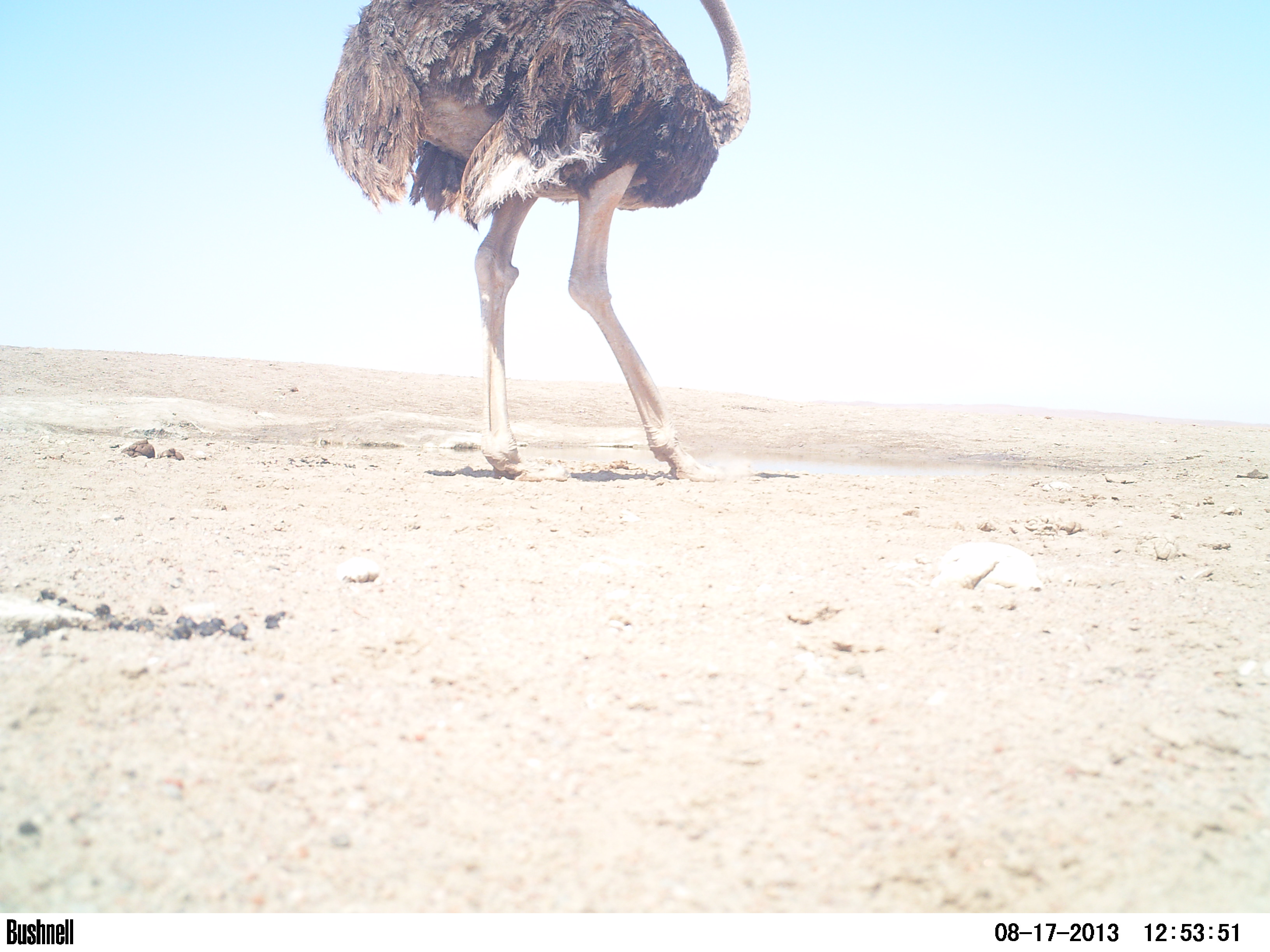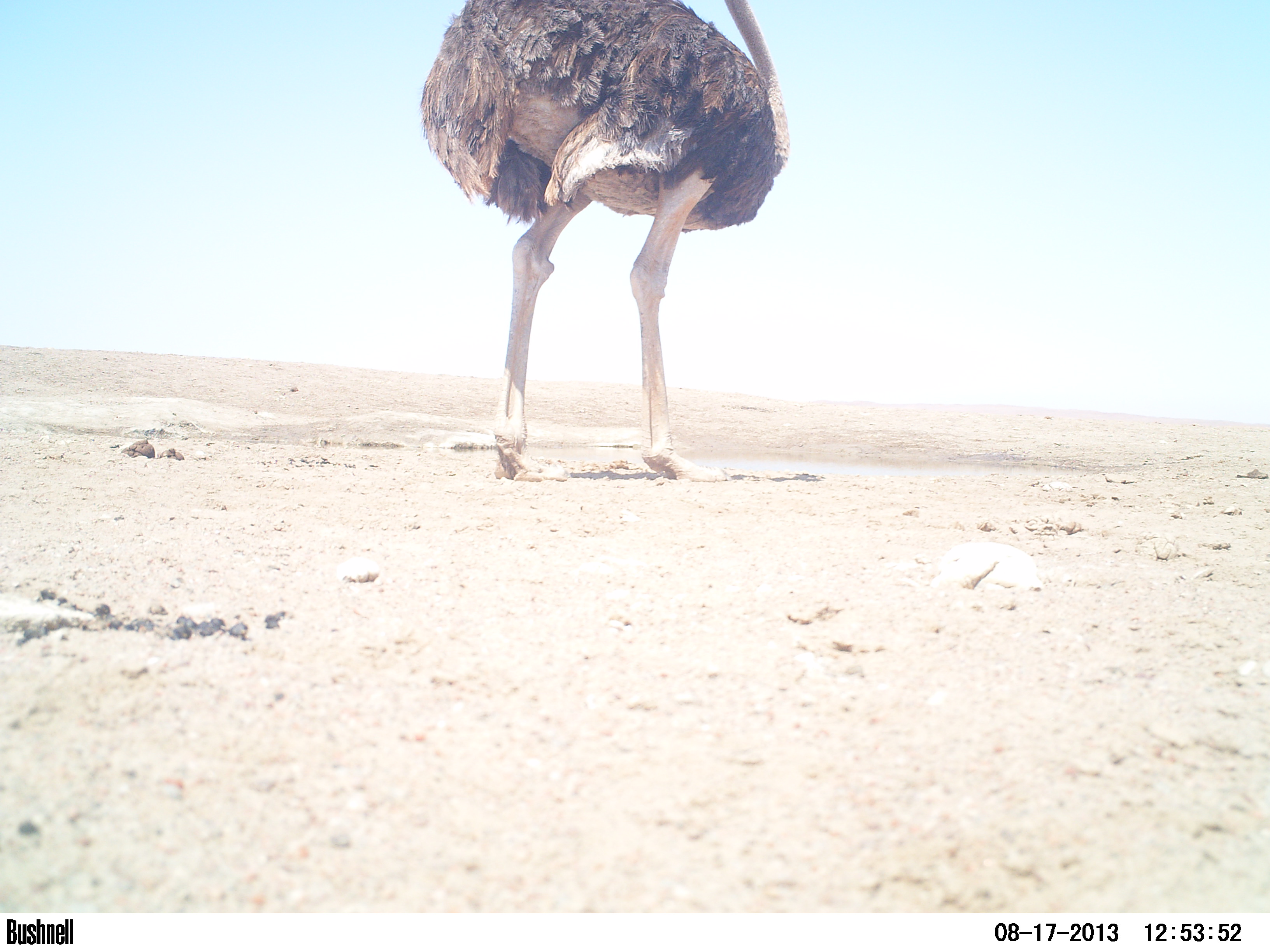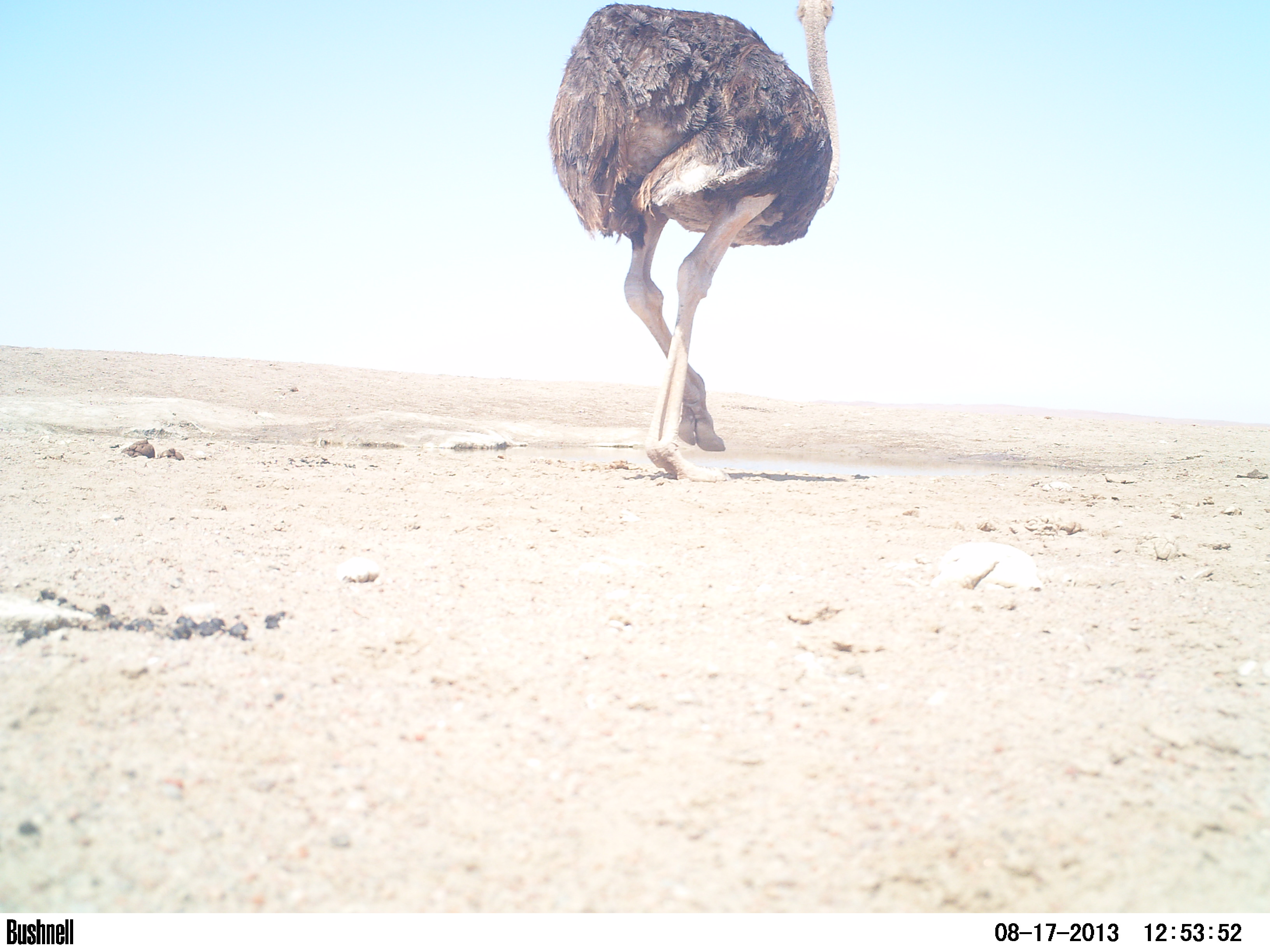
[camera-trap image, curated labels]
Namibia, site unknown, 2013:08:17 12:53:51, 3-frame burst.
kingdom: Animalia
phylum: Chordata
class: Aves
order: Struthioniformes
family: Struthionidae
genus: Struthio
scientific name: Struthio camelus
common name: common ostrich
Struthio camelus (common ostrich).